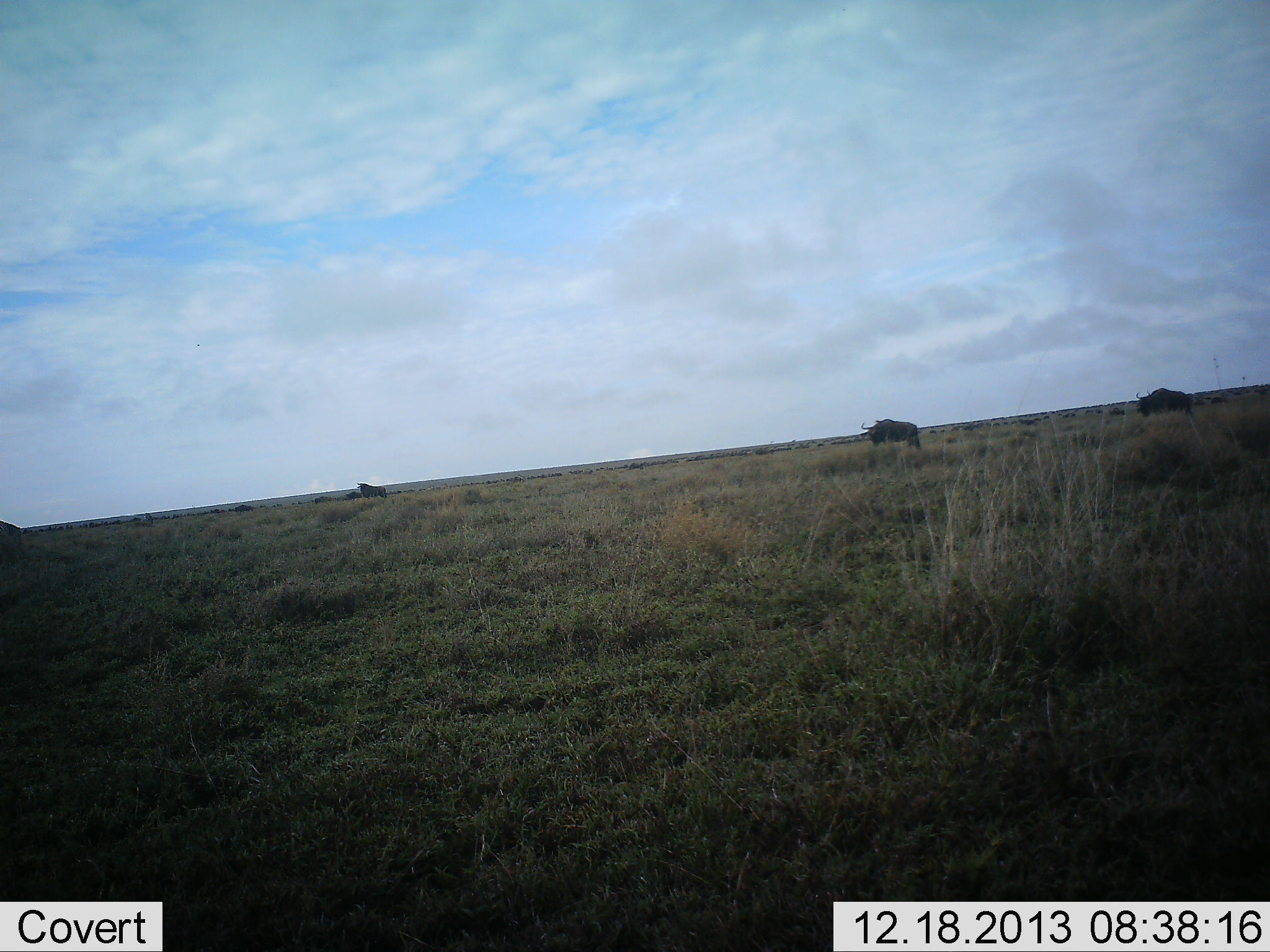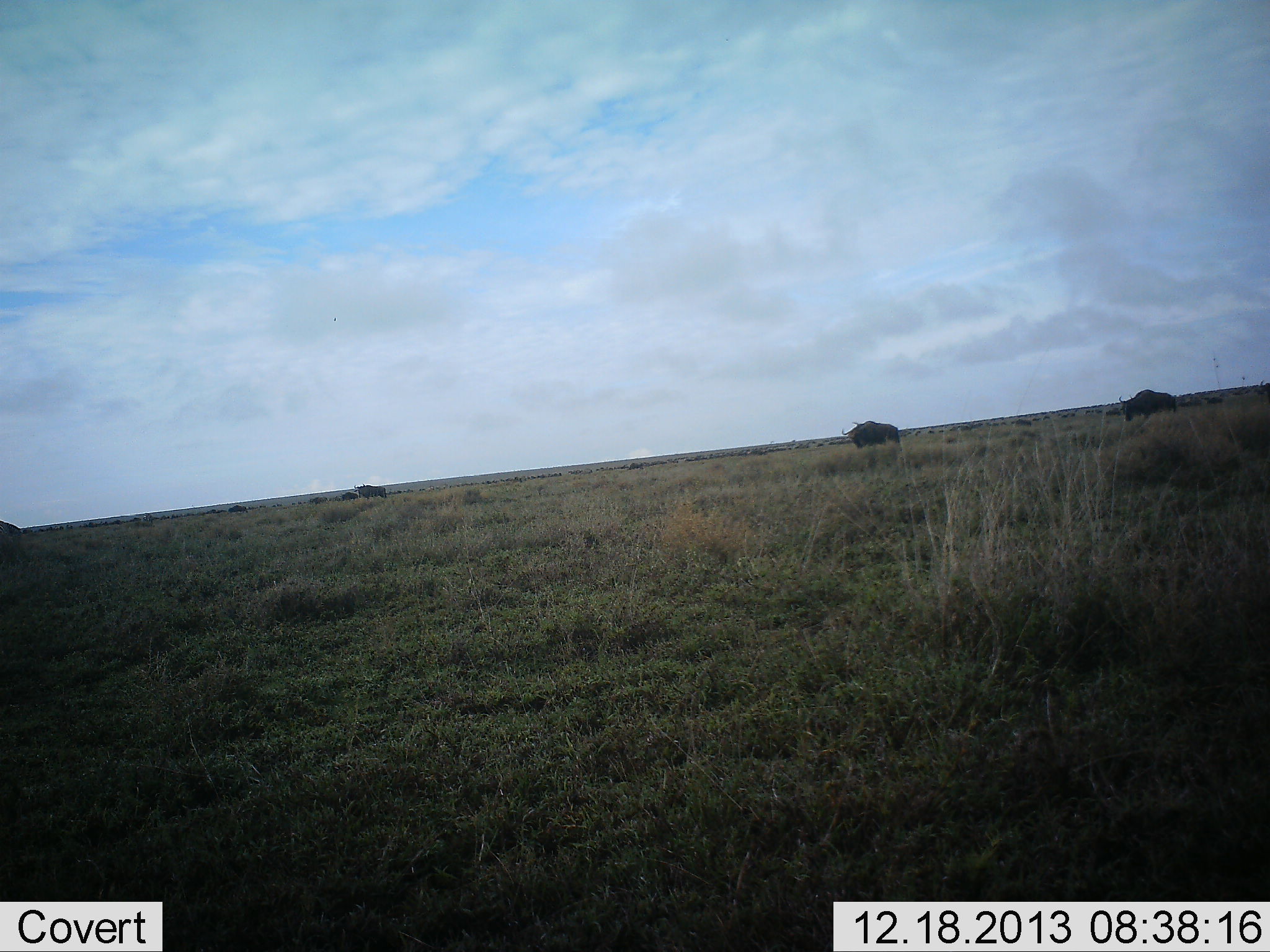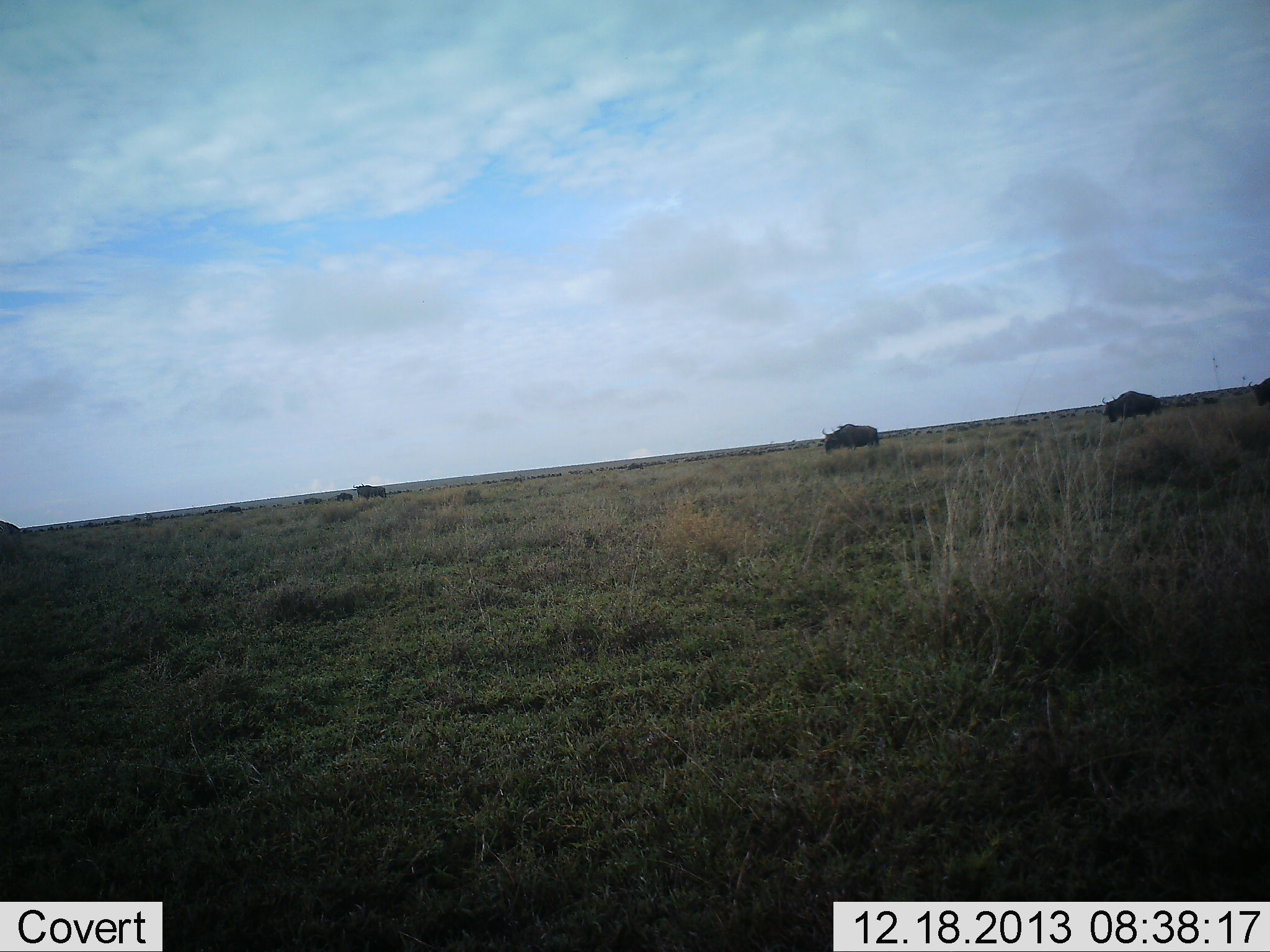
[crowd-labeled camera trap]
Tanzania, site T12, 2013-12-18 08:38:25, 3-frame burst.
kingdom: Animalia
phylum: Chordata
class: Mammalia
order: Artiodactyla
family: Bovidae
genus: Connochaetes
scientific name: Connochaetes taurinus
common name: blue wildebeest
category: wildebeest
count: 3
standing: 10%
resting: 0%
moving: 90%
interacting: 0%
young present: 0%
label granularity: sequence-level